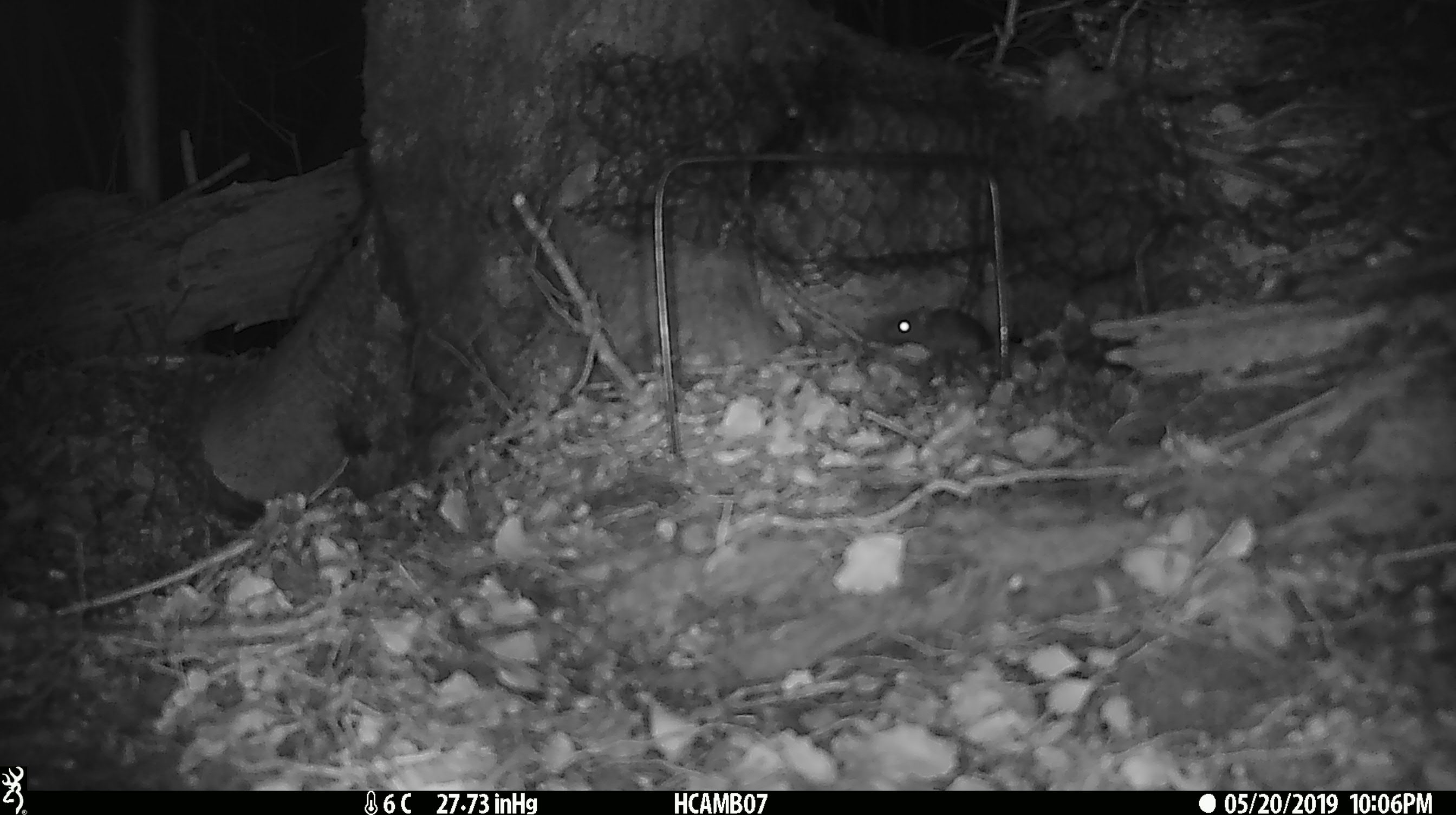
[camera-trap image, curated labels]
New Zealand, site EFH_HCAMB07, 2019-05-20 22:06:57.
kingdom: Animalia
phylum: Chordata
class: Mammalia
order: Rodentia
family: Muridae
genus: Mus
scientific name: Mus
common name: mouse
Mouse (Mus).